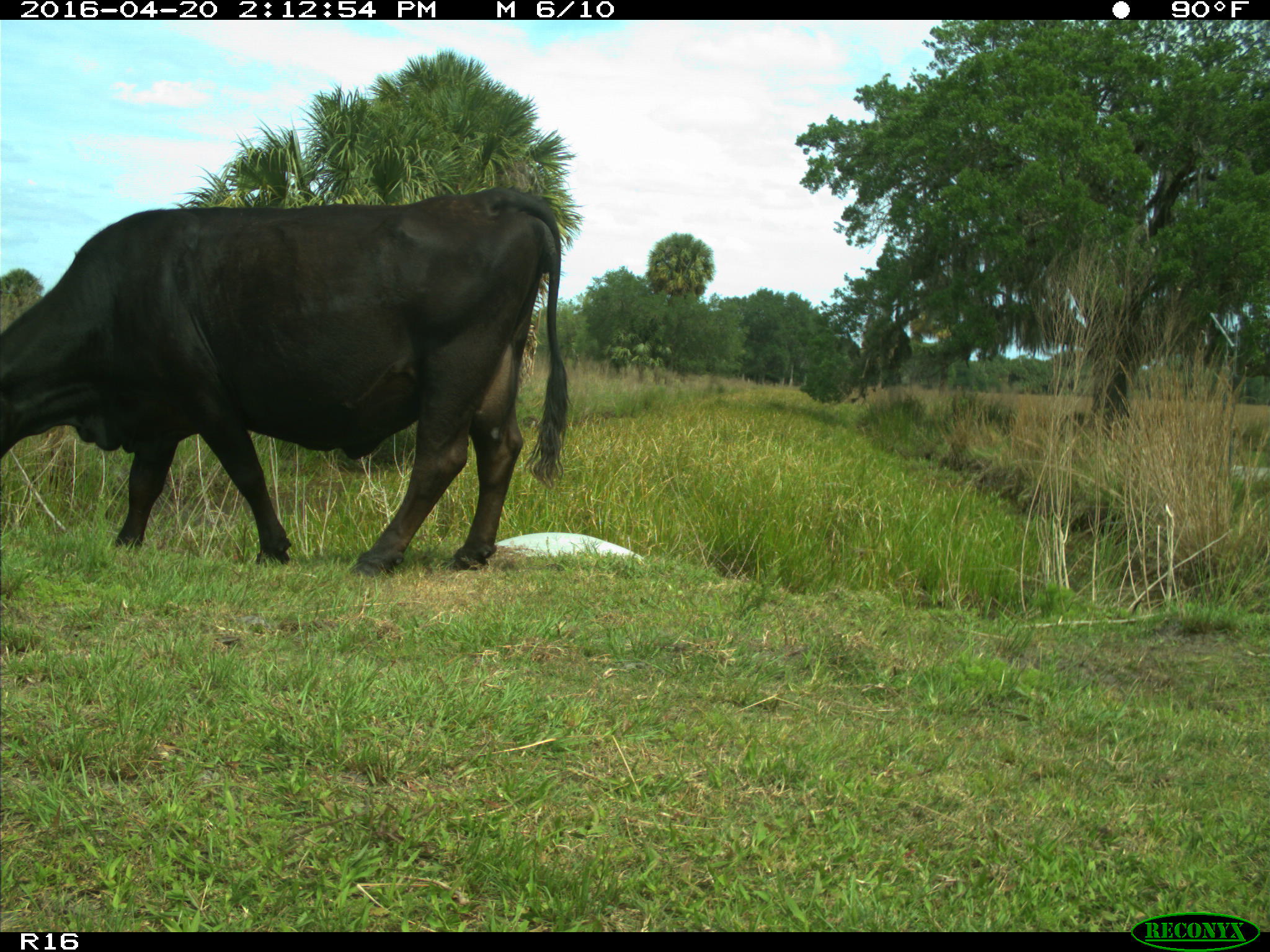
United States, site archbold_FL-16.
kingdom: Animalia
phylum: Chordata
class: Mammalia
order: Artiodactyla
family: Bovidae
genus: Bos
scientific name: Bos taurus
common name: domestic cow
Bos taurus (domestic cow).